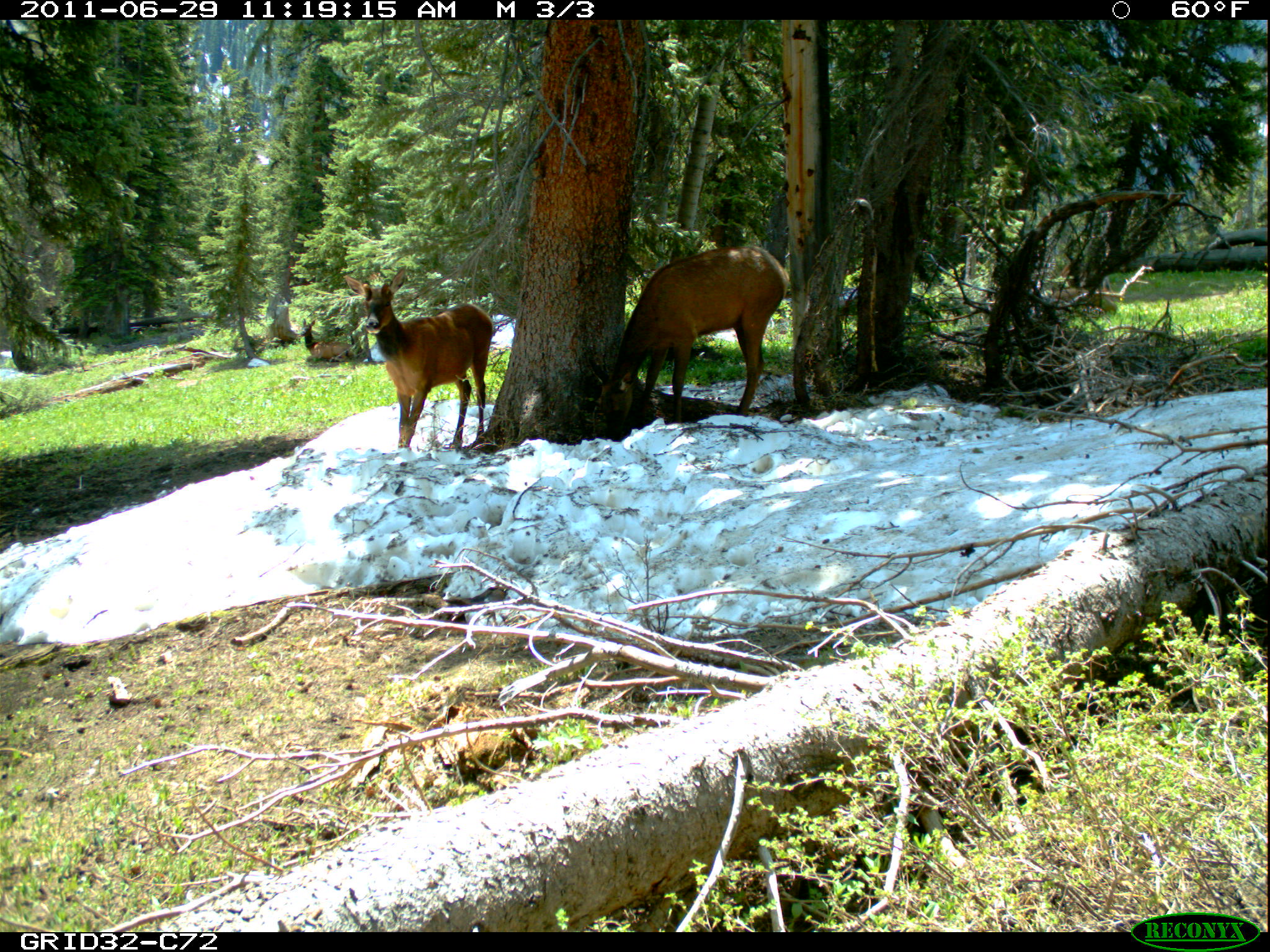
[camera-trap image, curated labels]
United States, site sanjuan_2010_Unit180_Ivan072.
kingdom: Animalia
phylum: Chordata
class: Mammalia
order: Artiodactyla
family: Cervidae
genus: Cervus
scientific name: Cervus elaphus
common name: red deer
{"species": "Cervus elaphus (red deer)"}